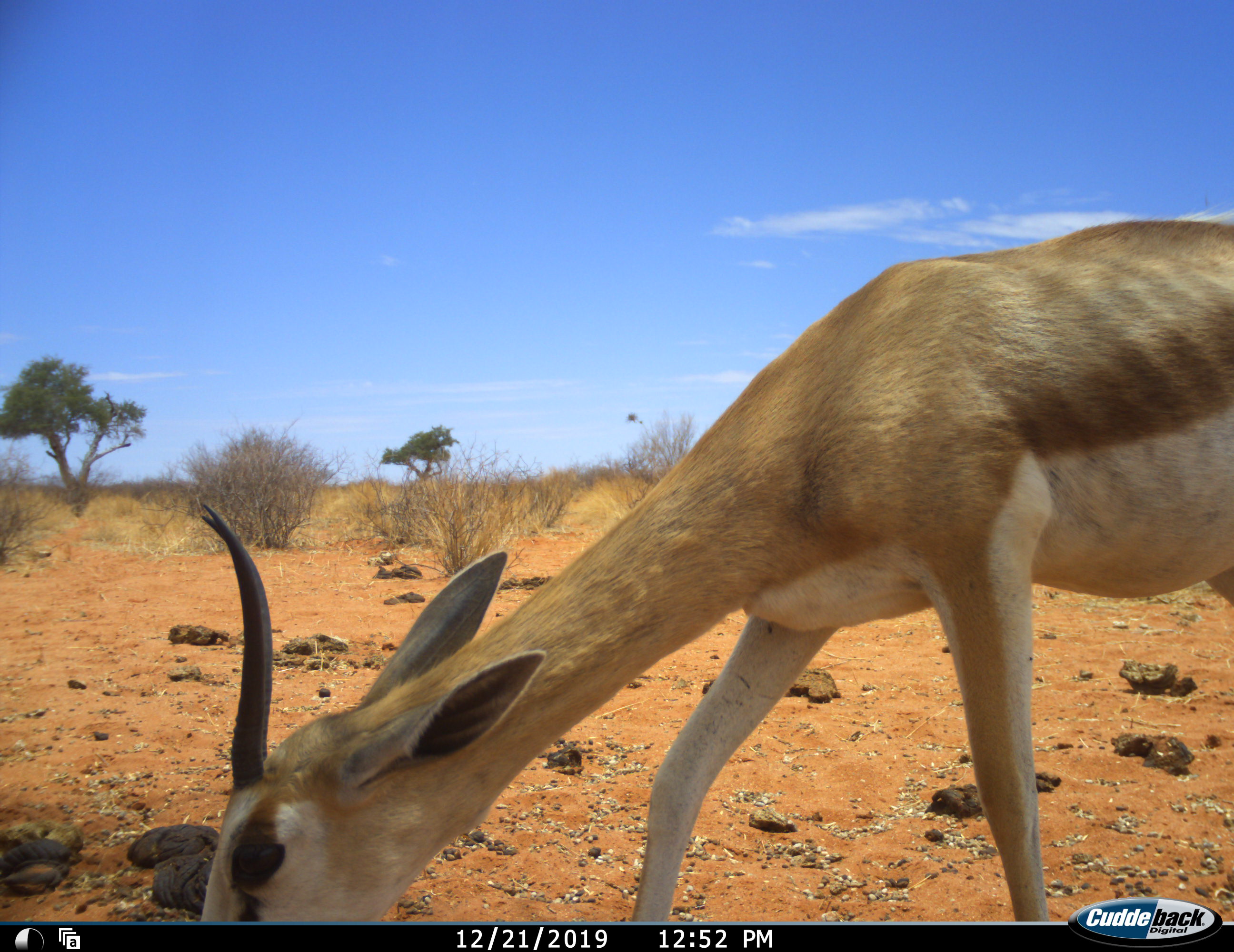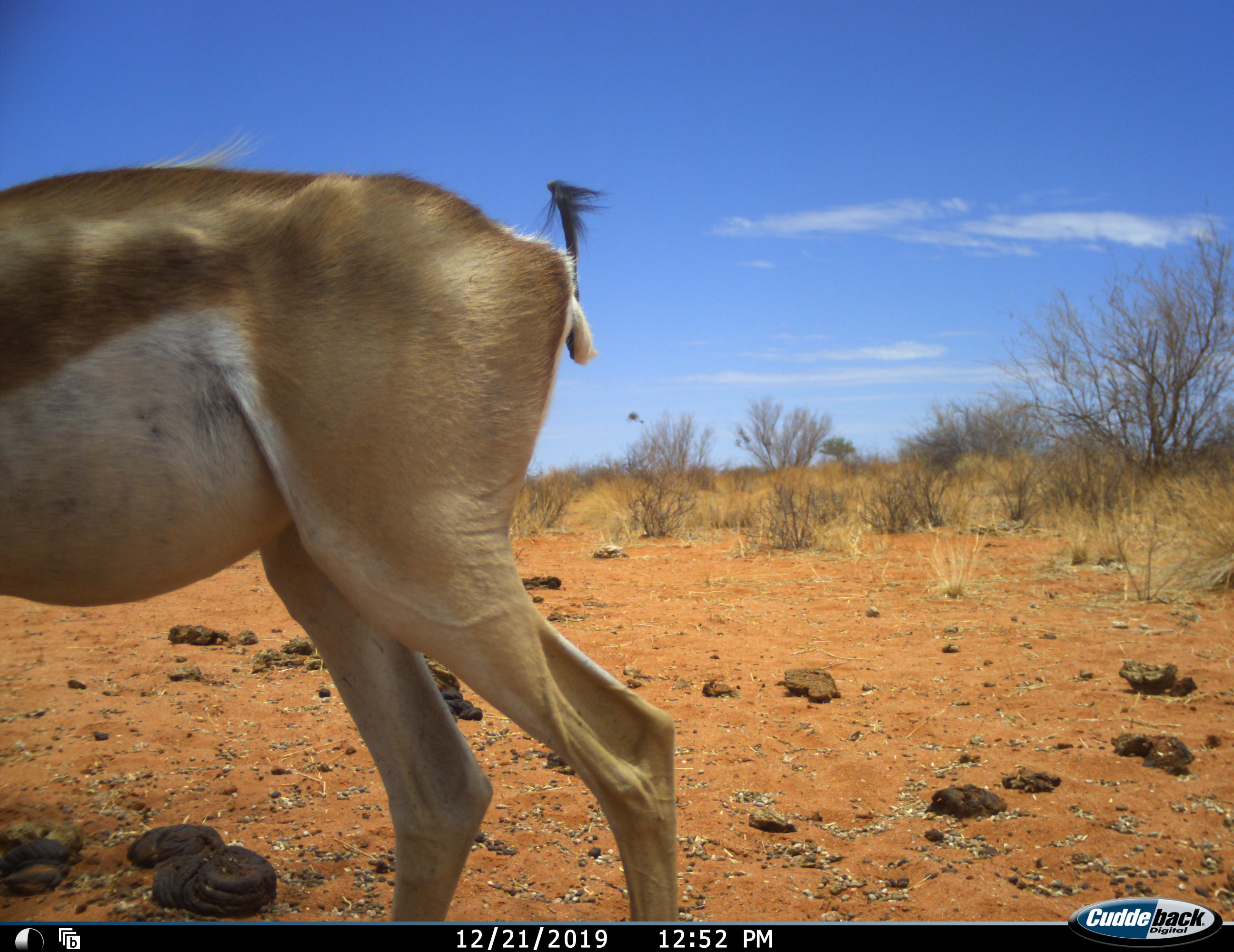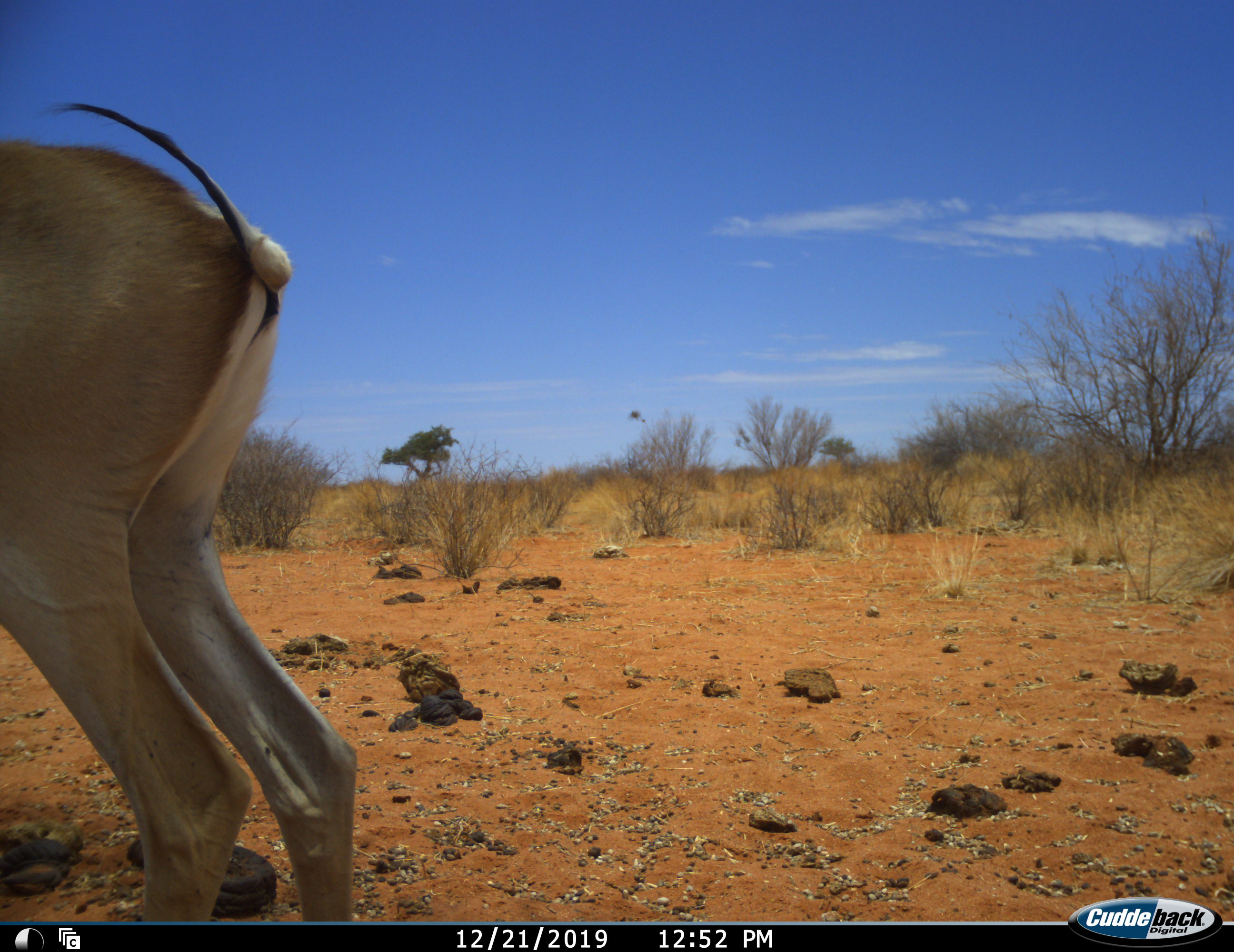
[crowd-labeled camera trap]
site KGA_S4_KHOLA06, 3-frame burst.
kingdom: Animalia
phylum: Chordata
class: Mammalia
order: Artiodactyla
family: Bovidae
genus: Antidorcas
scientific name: Antidorcas marsupialis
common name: springbok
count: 1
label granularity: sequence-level